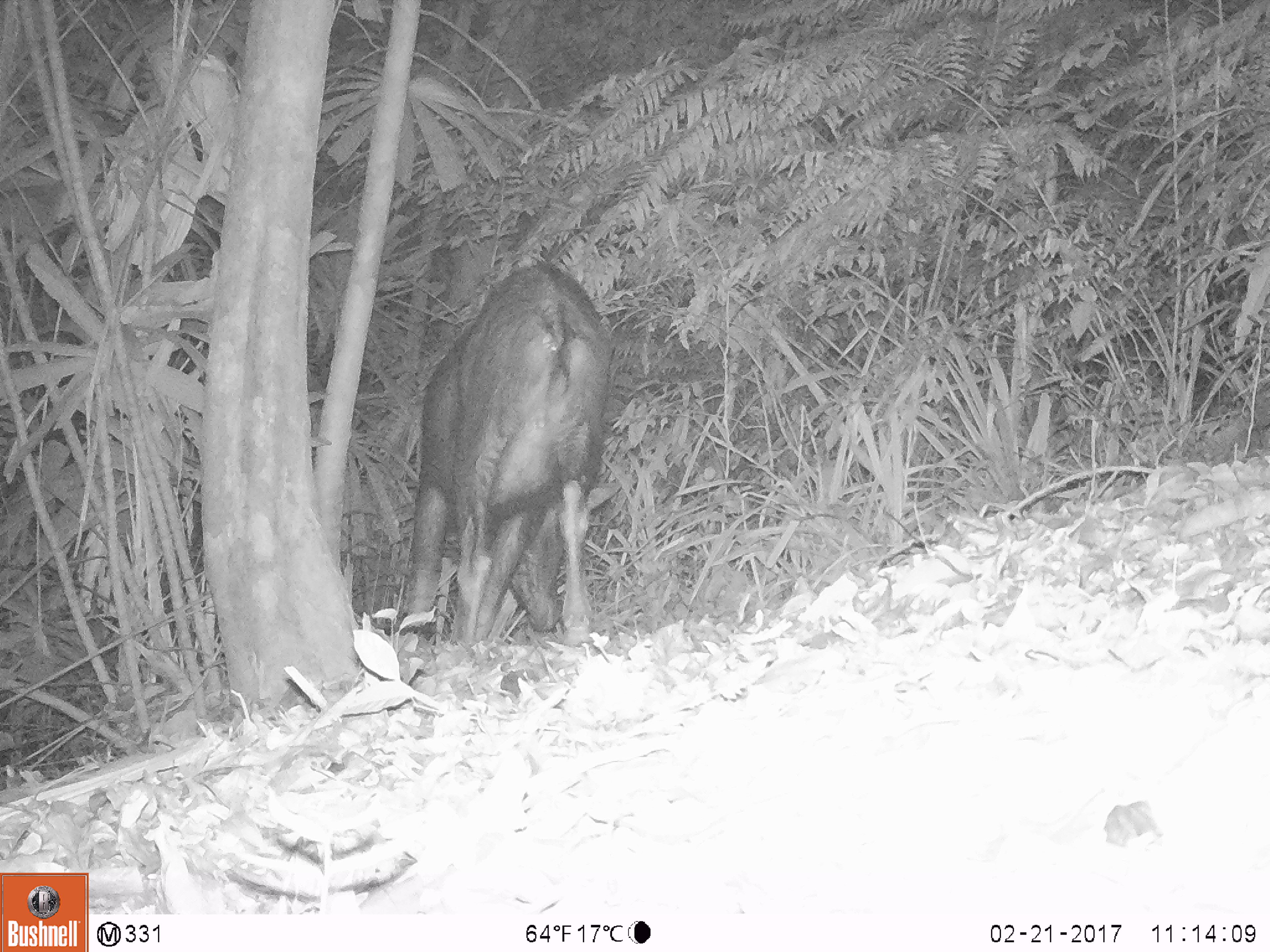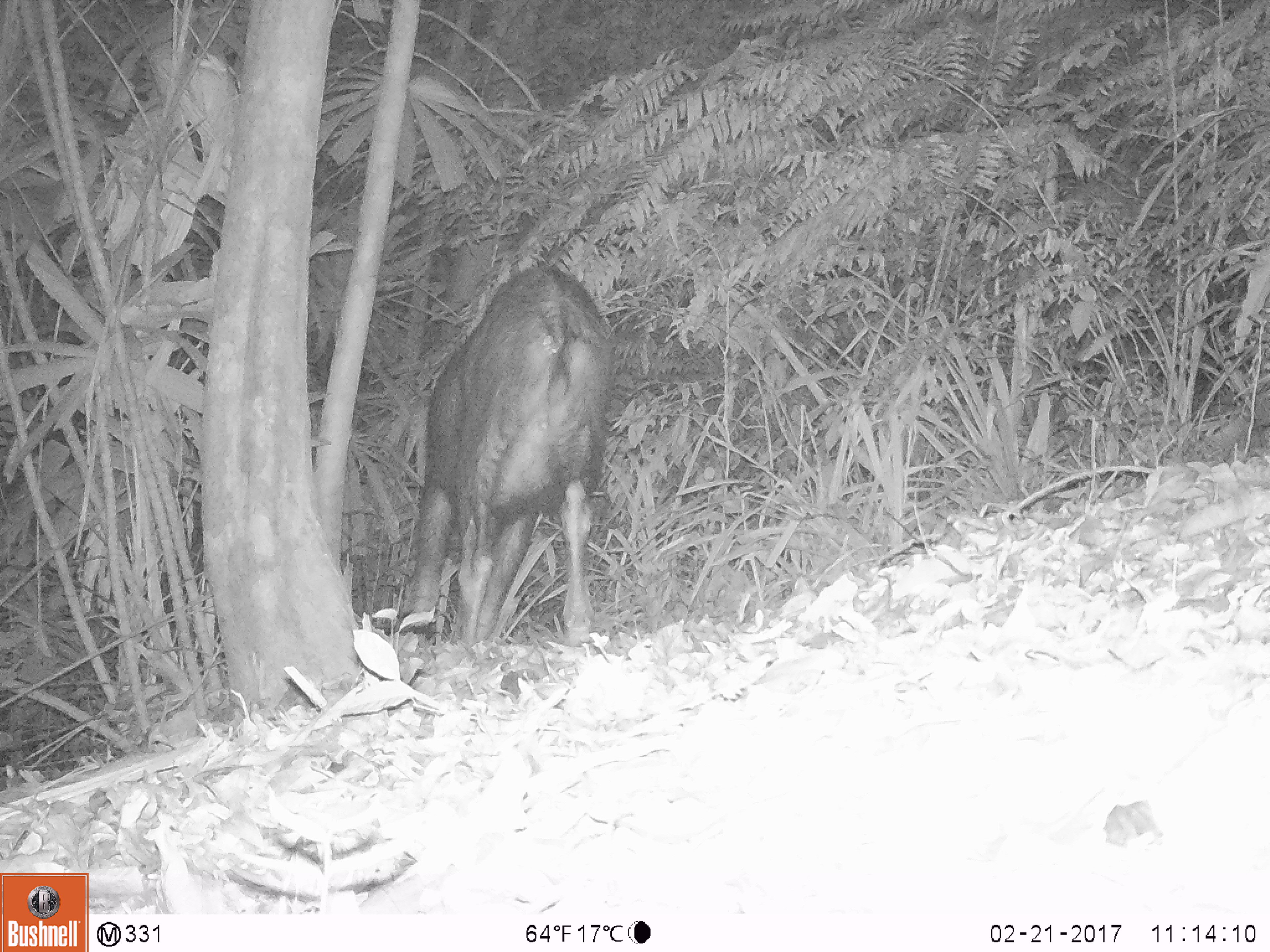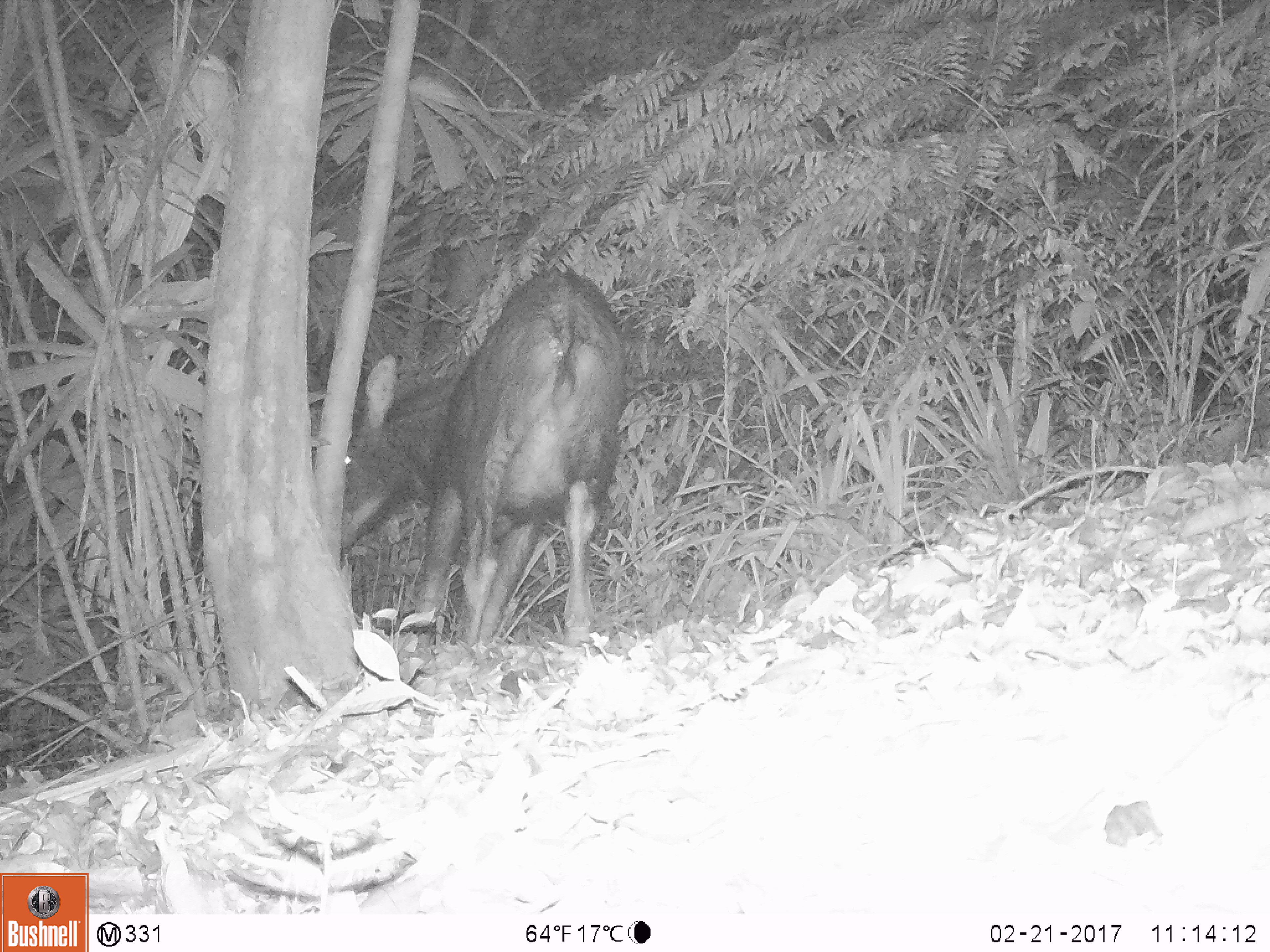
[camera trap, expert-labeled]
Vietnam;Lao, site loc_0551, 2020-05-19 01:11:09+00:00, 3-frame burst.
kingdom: Animalia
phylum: Chordata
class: Mammalia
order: Artiodactyla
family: Bovidae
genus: Capricornis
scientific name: Capricornis sumatraensis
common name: chinese serow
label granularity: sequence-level